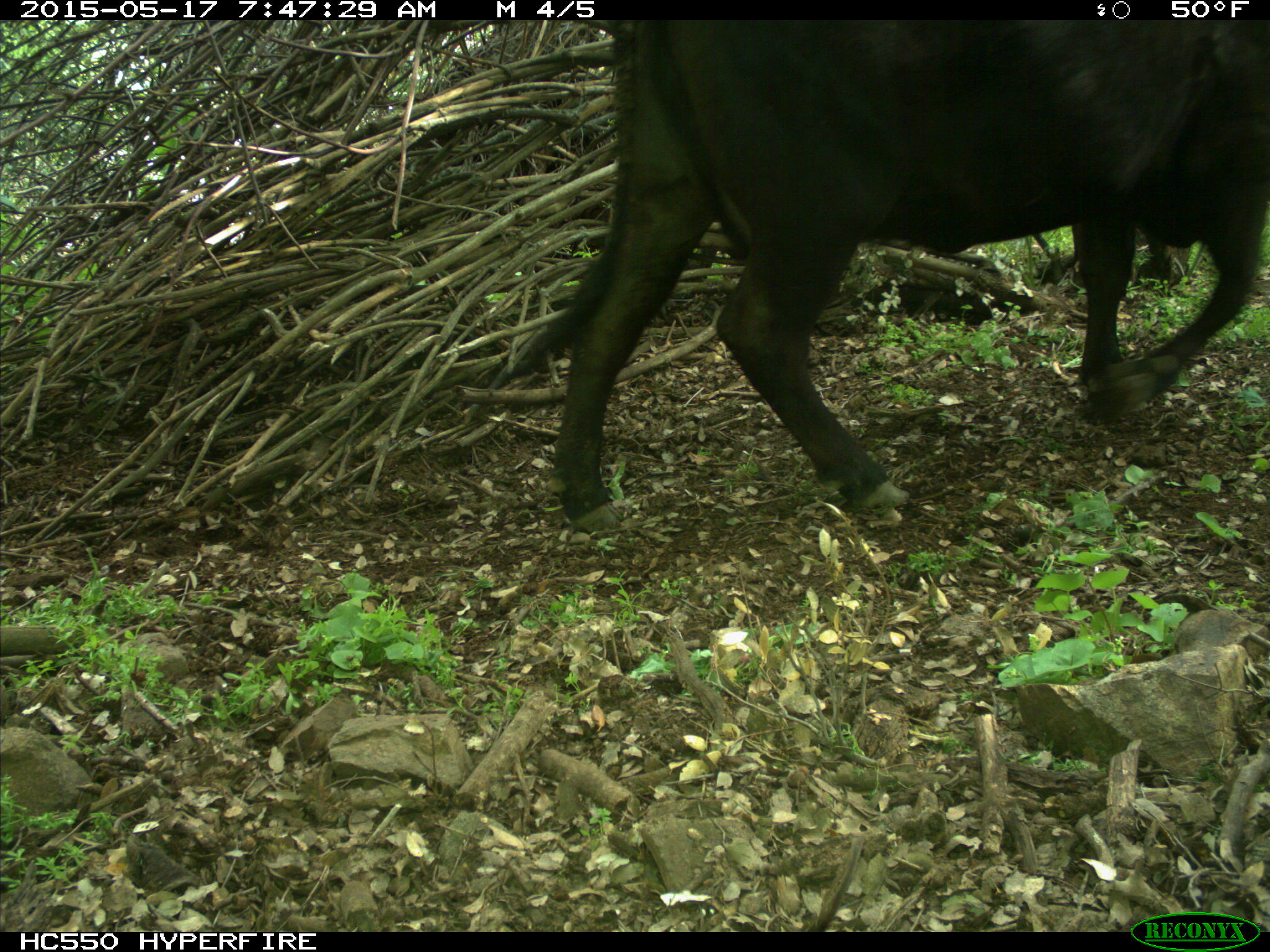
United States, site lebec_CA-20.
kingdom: Animalia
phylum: Chordata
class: Mammalia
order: Artiodactyla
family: Bovidae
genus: Bos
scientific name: Bos taurus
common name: domestic cow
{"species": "Bos taurus (domestic cow)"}